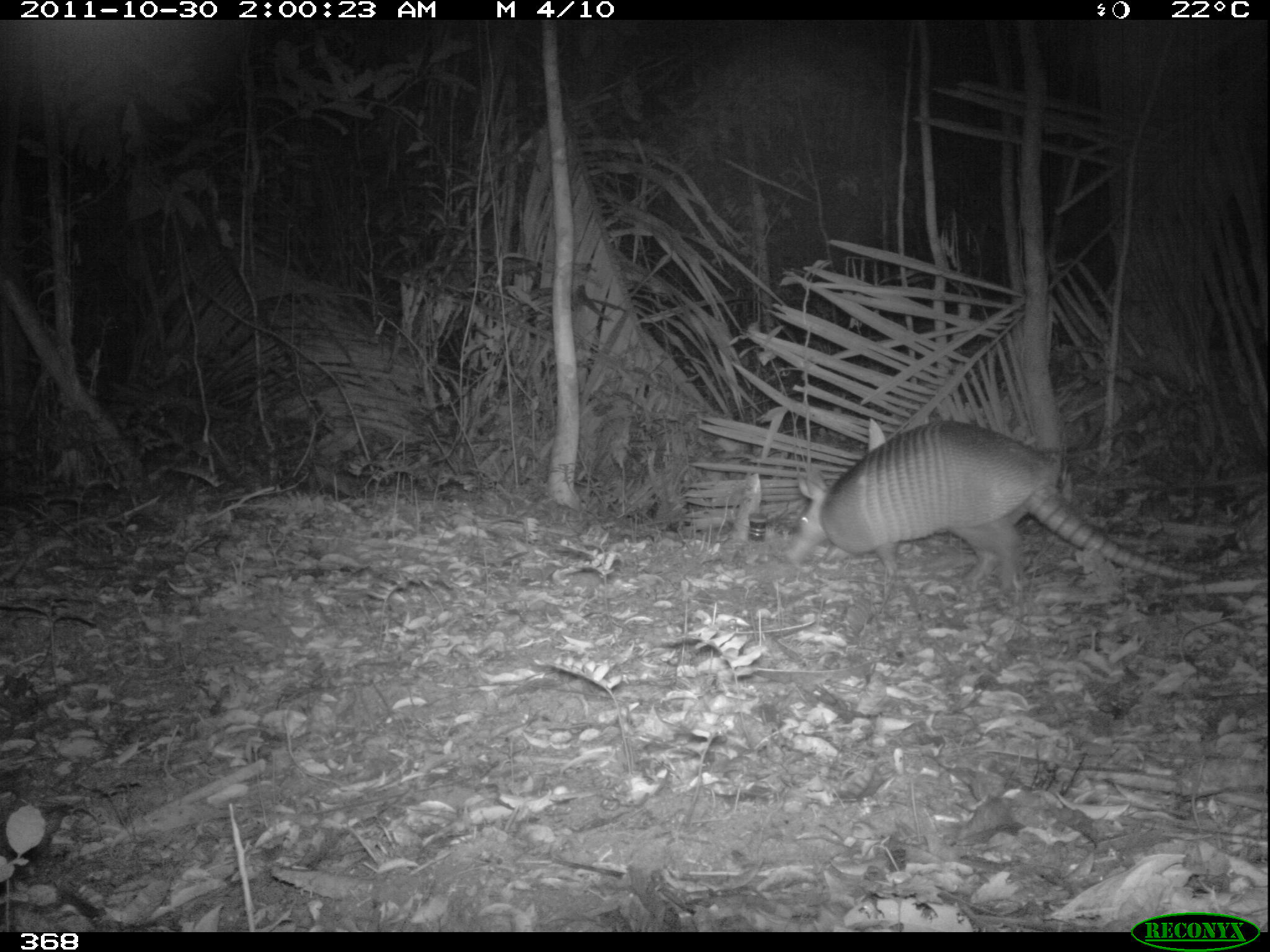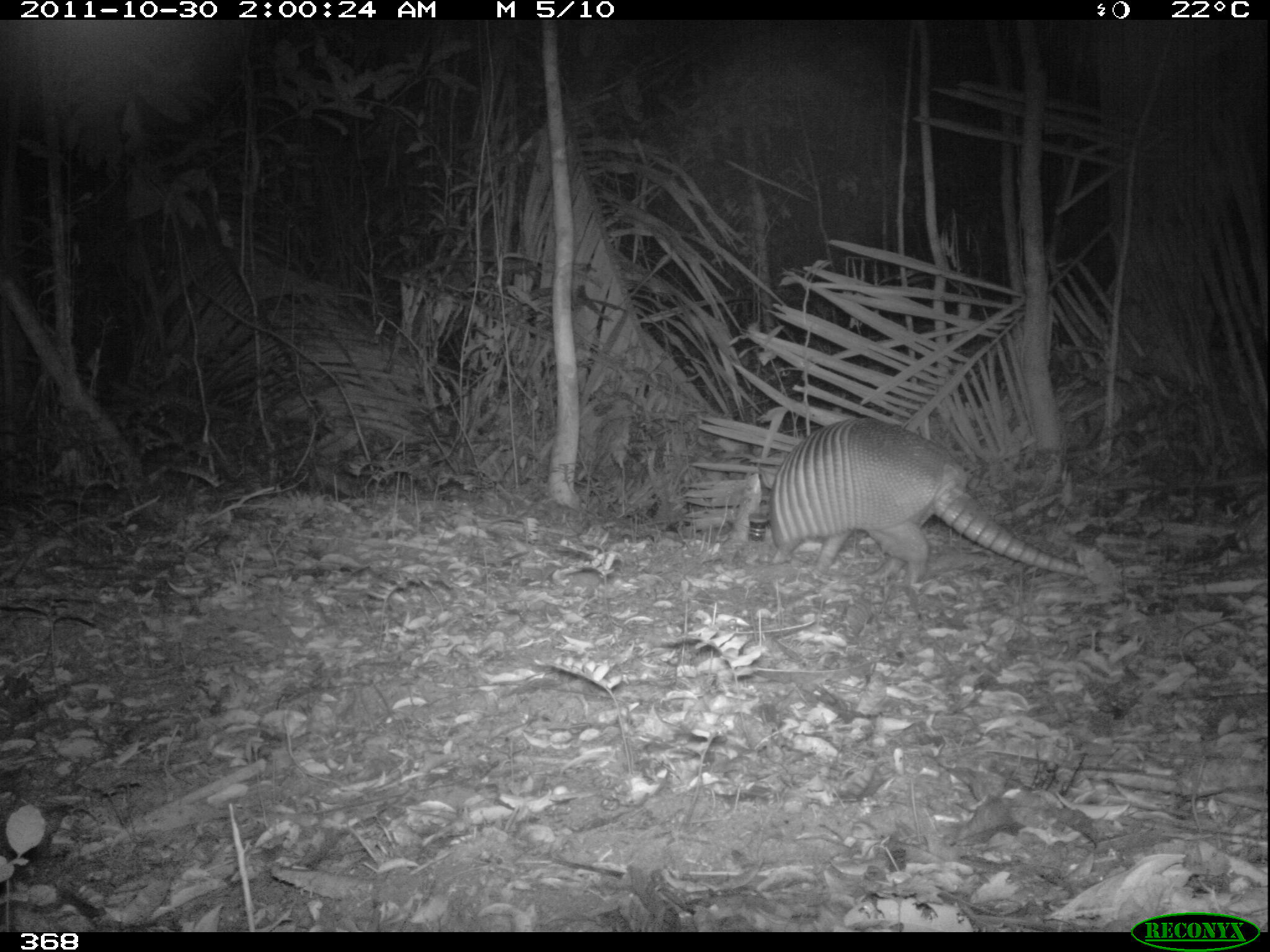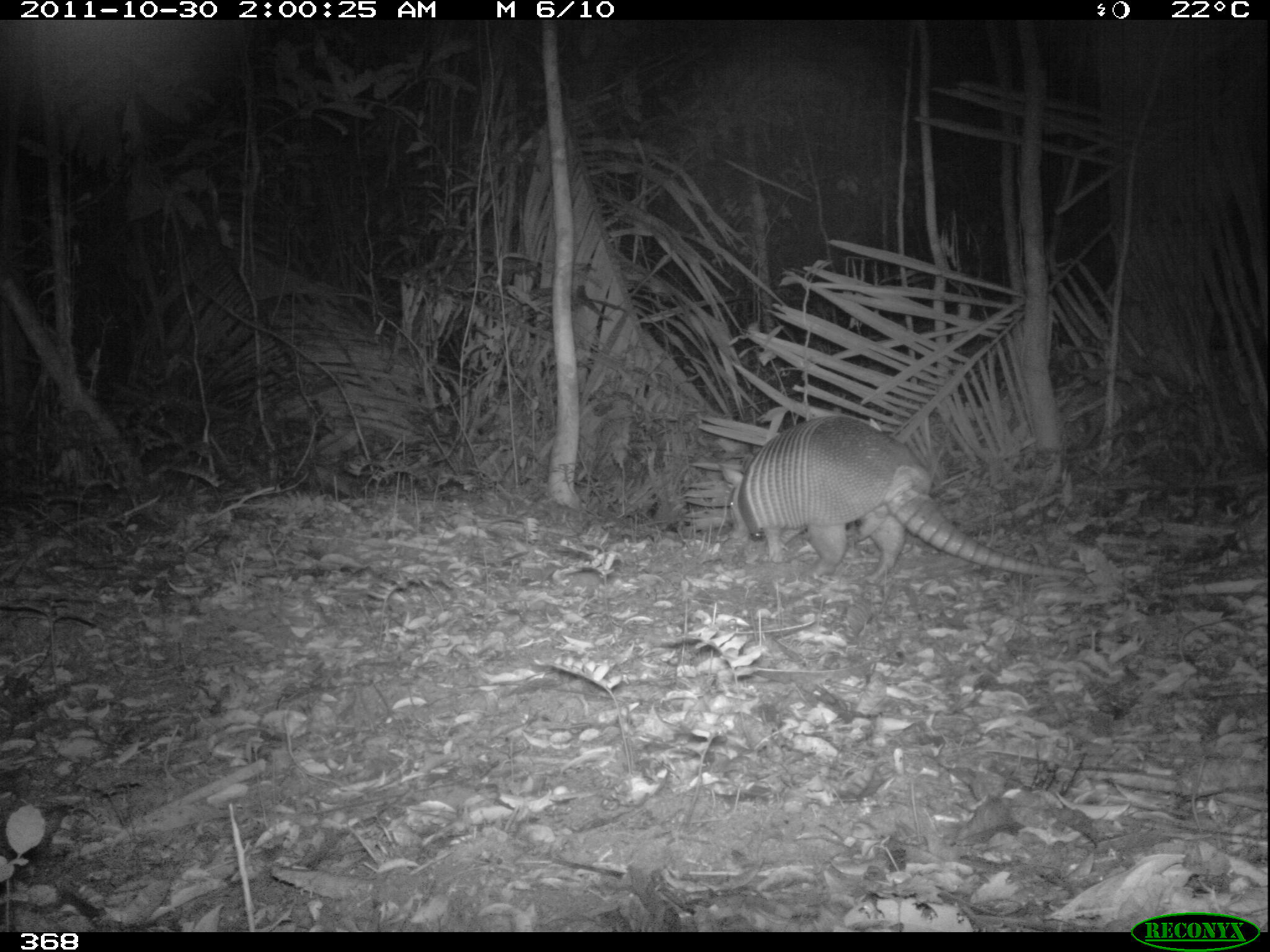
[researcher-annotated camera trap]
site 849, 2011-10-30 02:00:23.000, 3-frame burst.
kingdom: Animalia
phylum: Chordata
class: Mammalia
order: Cingulata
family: Dasypodidae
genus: Dasypus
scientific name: Dasypus novemcinctus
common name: nine-banded armadillo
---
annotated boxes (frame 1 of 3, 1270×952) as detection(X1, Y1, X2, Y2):
dasypus novemcinctus: detection(784, 418, 1206, 597)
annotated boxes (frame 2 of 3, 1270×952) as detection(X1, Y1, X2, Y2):
dasypus novemcinctus: detection(758, 415, 1087, 585)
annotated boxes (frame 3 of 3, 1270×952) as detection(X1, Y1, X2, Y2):
dasypus novemcinctus: detection(716, 413, 1085, 583)